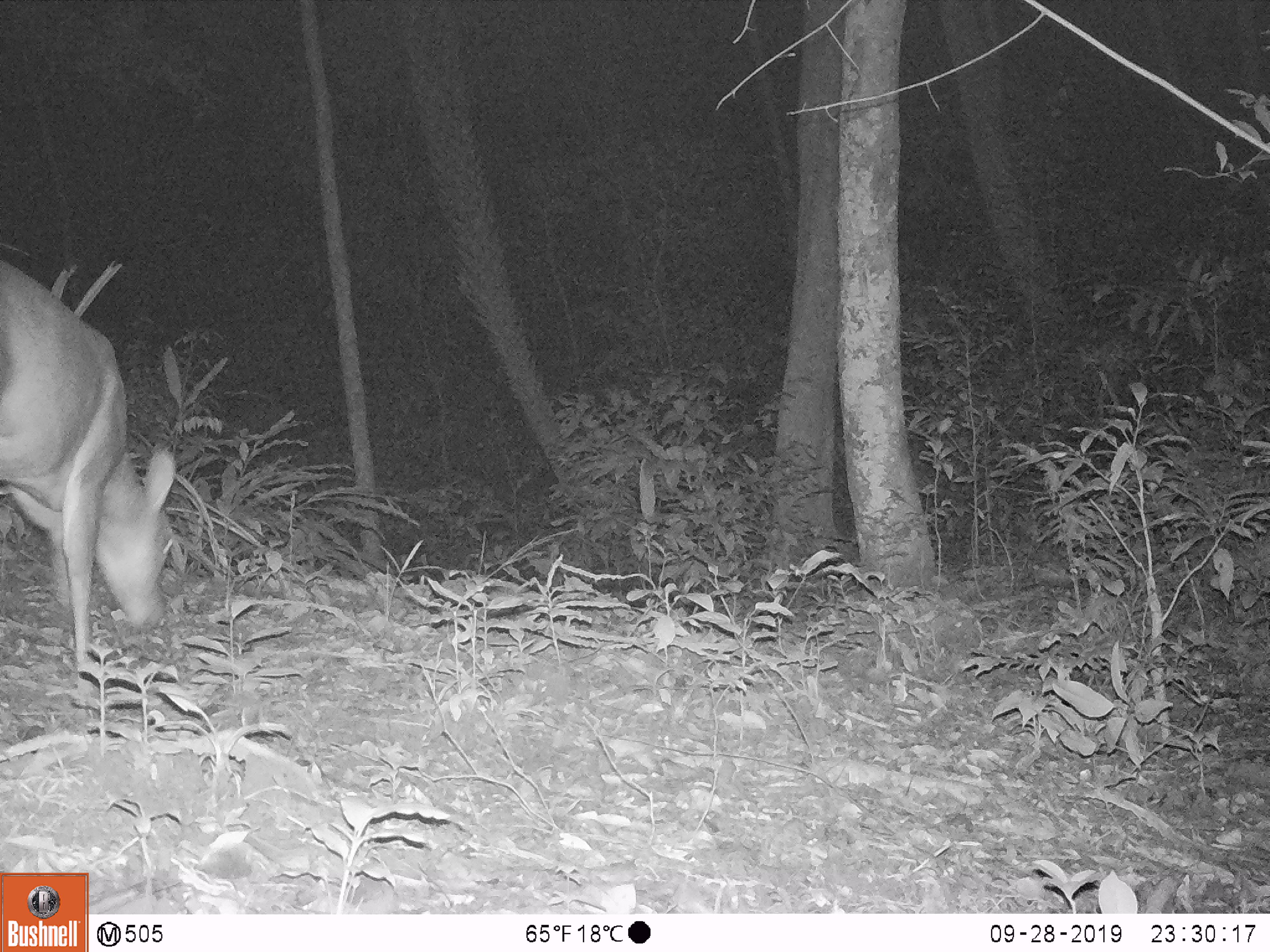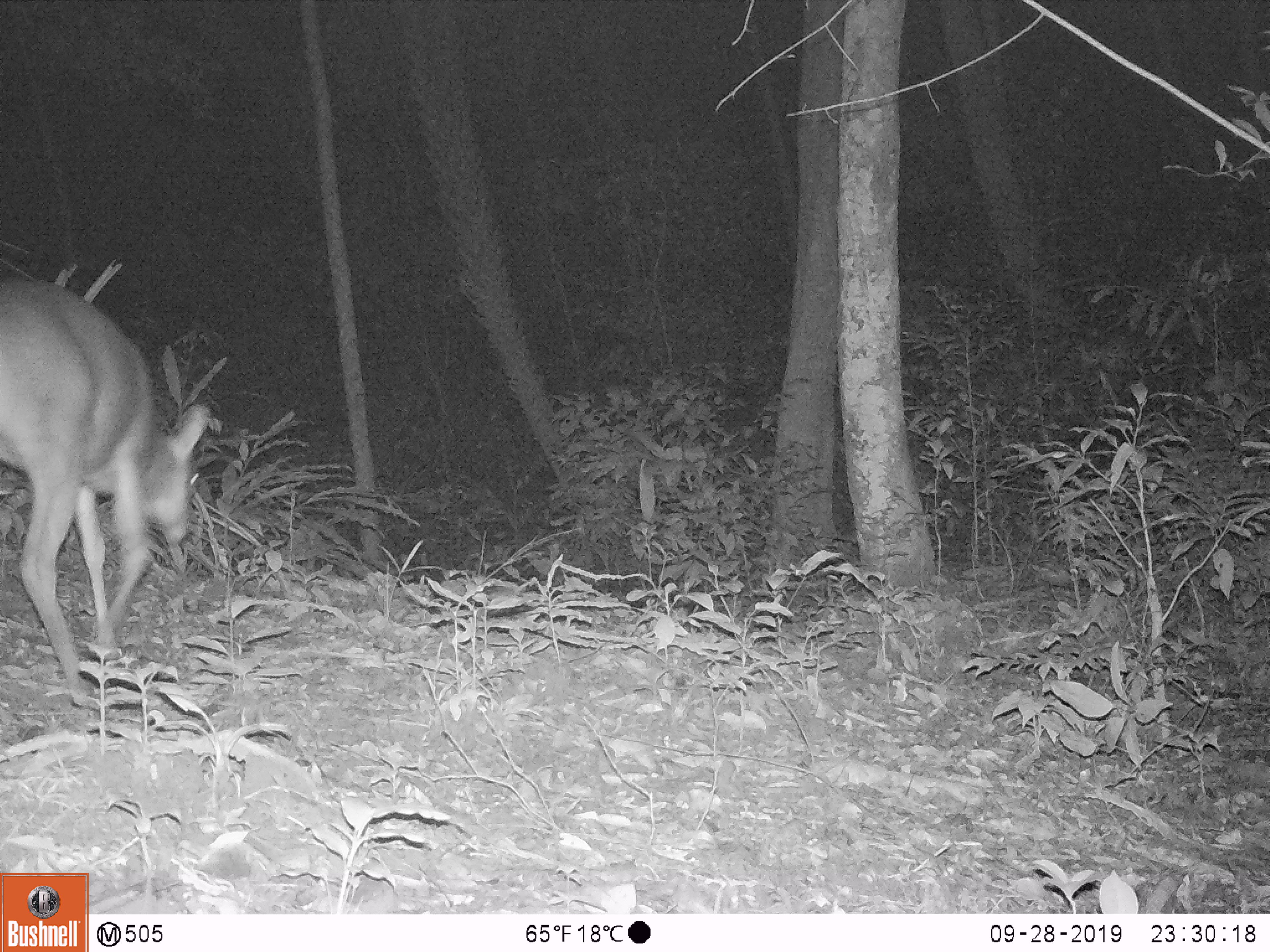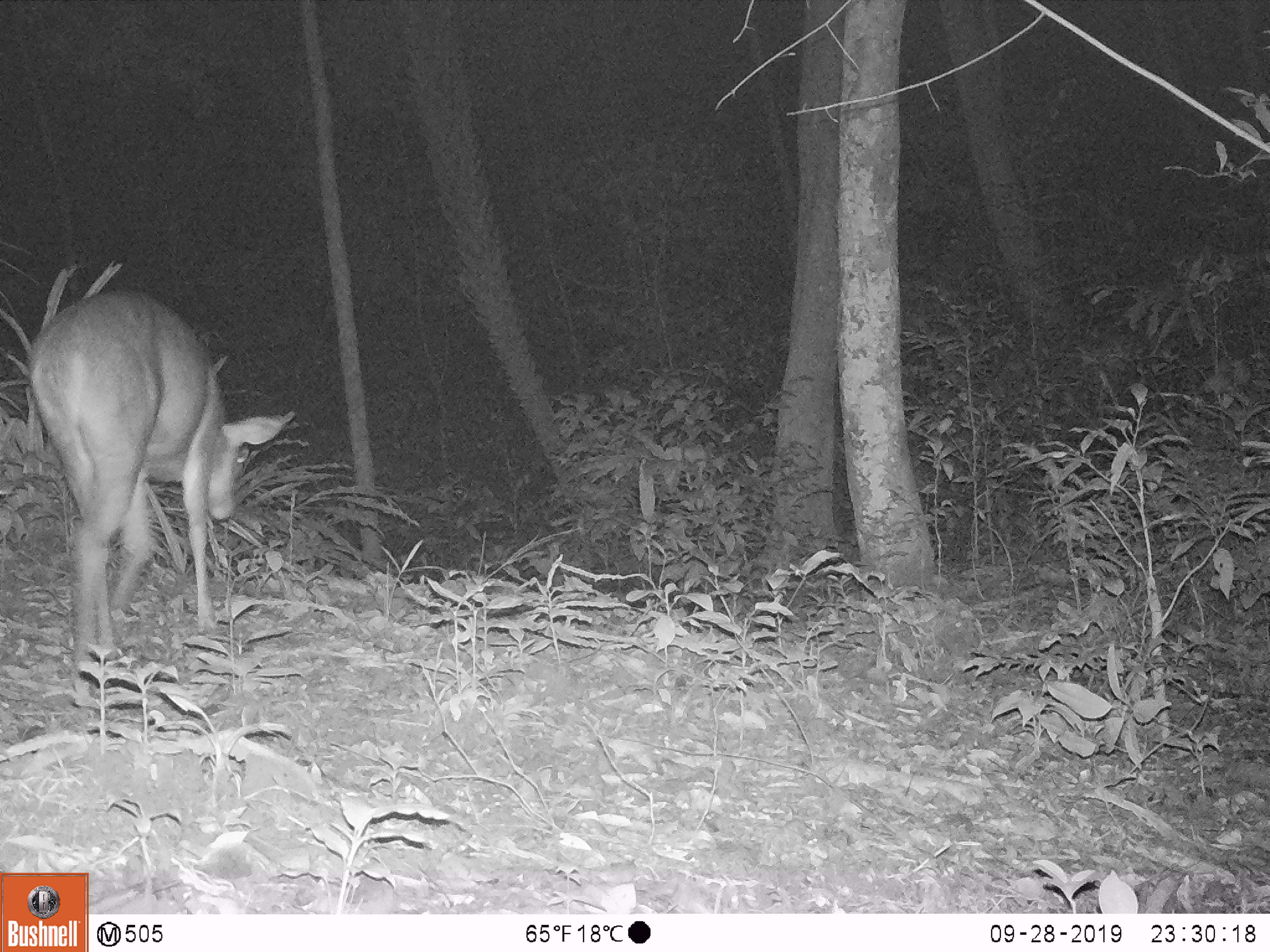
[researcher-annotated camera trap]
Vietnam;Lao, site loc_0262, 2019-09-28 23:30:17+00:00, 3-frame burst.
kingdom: Animalia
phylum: Chordata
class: Mammalia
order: Artiodactyla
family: Cervidae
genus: Muntiacus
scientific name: Muntiacus vuquangensis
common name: large-antlered muntjac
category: large antlered muntjac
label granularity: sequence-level